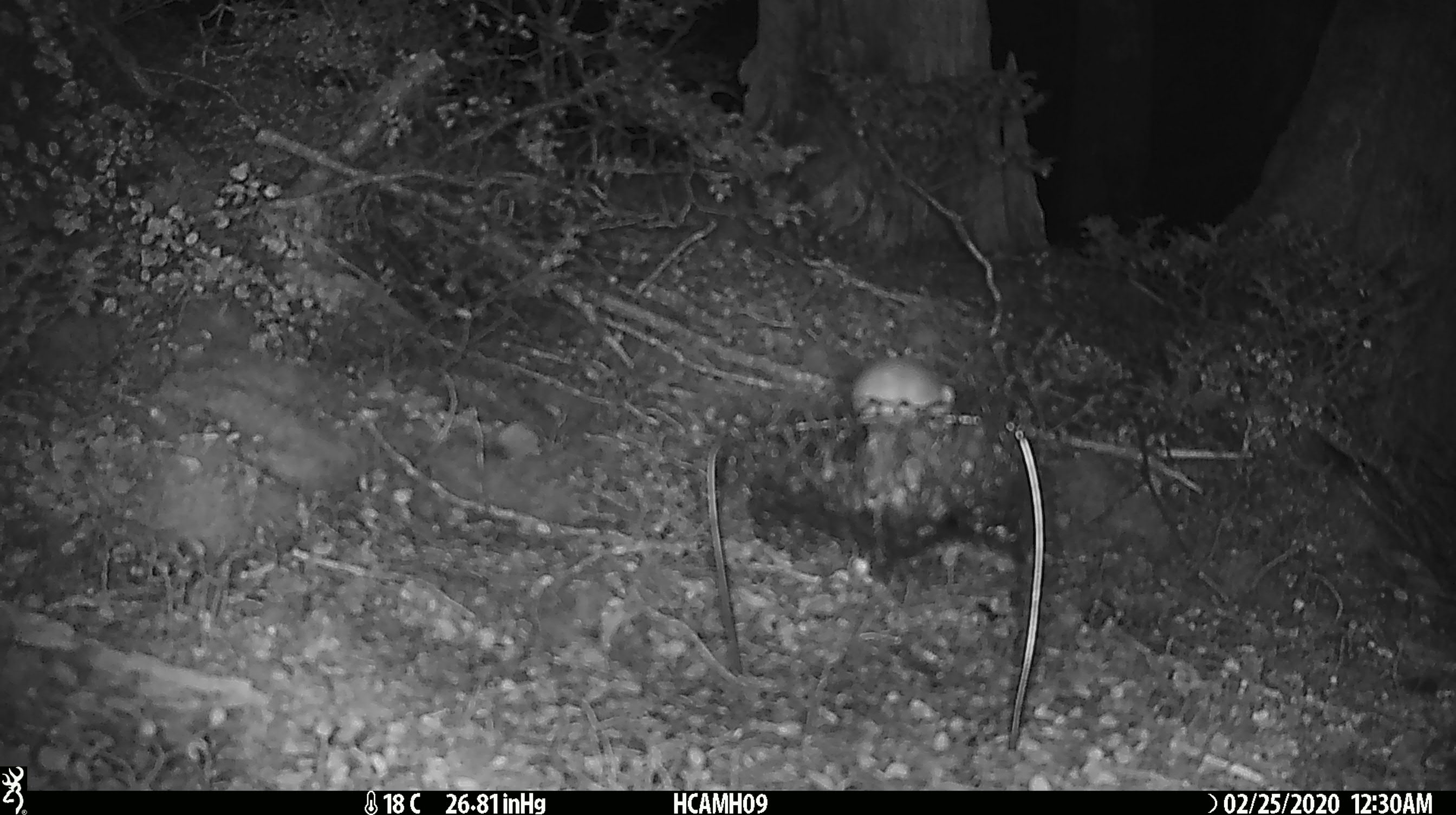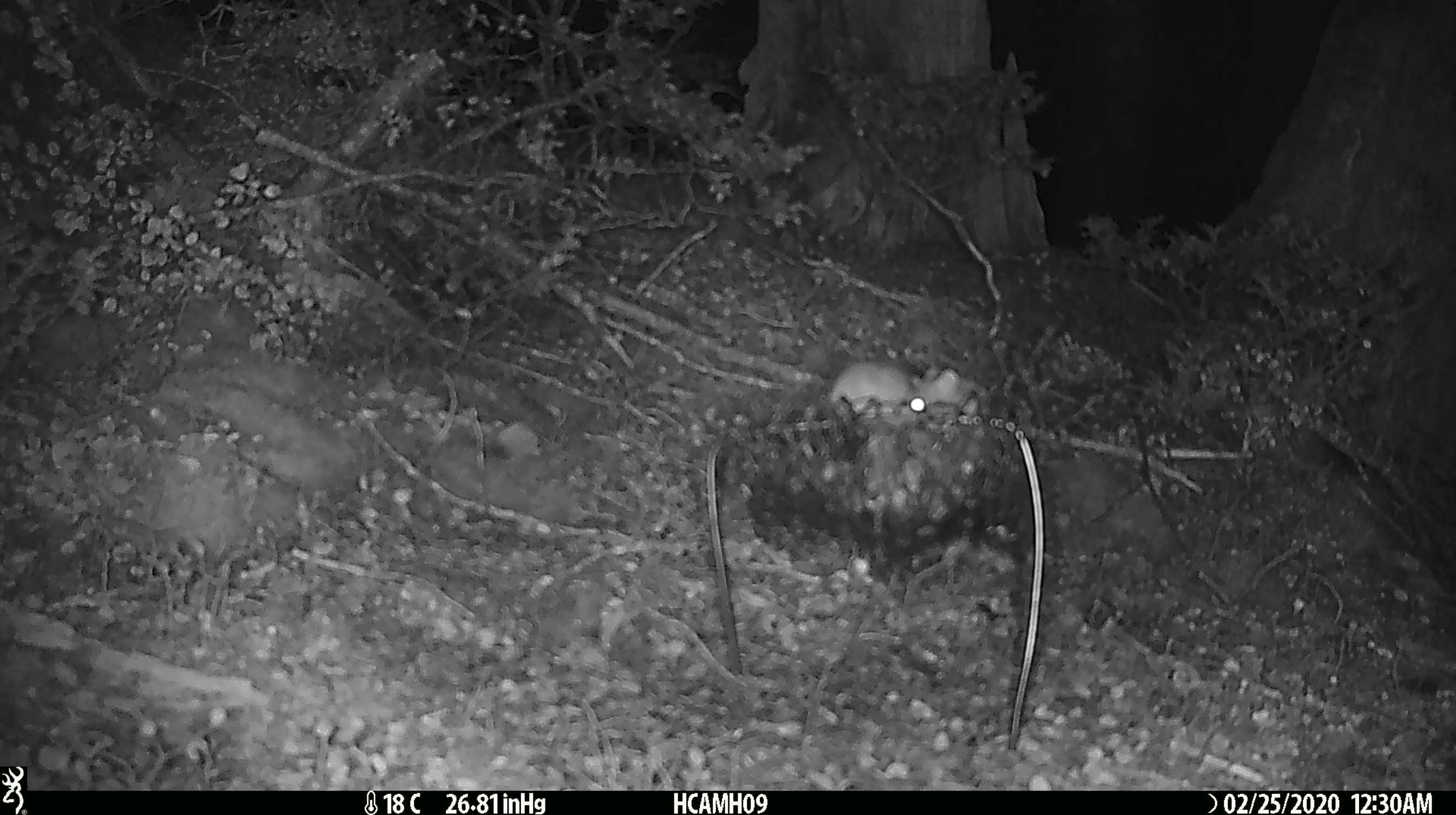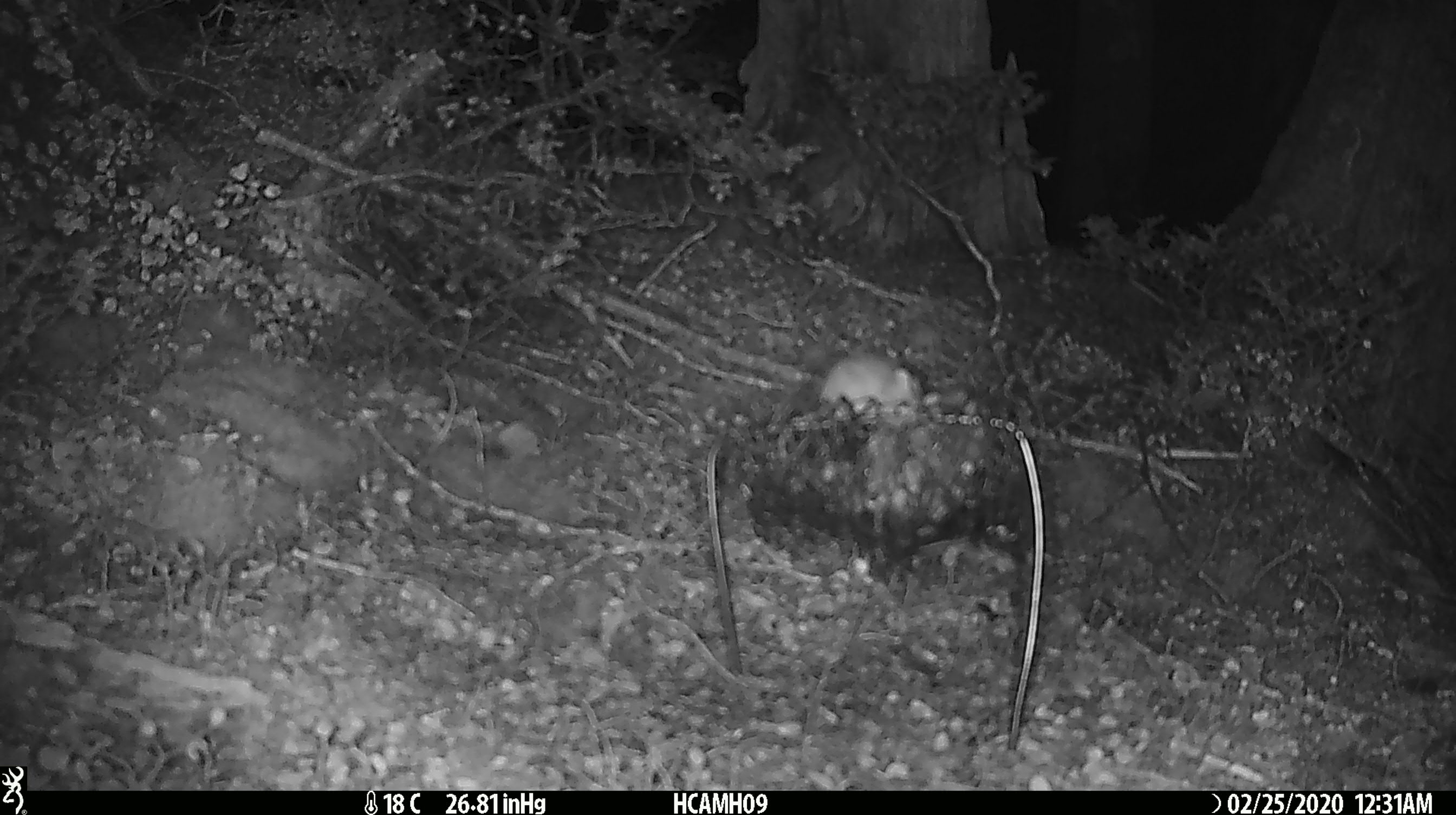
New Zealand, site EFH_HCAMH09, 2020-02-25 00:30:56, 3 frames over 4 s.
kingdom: Animalia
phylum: Chordata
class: Mammalia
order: Rodentia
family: Muridae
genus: Mus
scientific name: Mus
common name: mouse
Mouse (Mus).